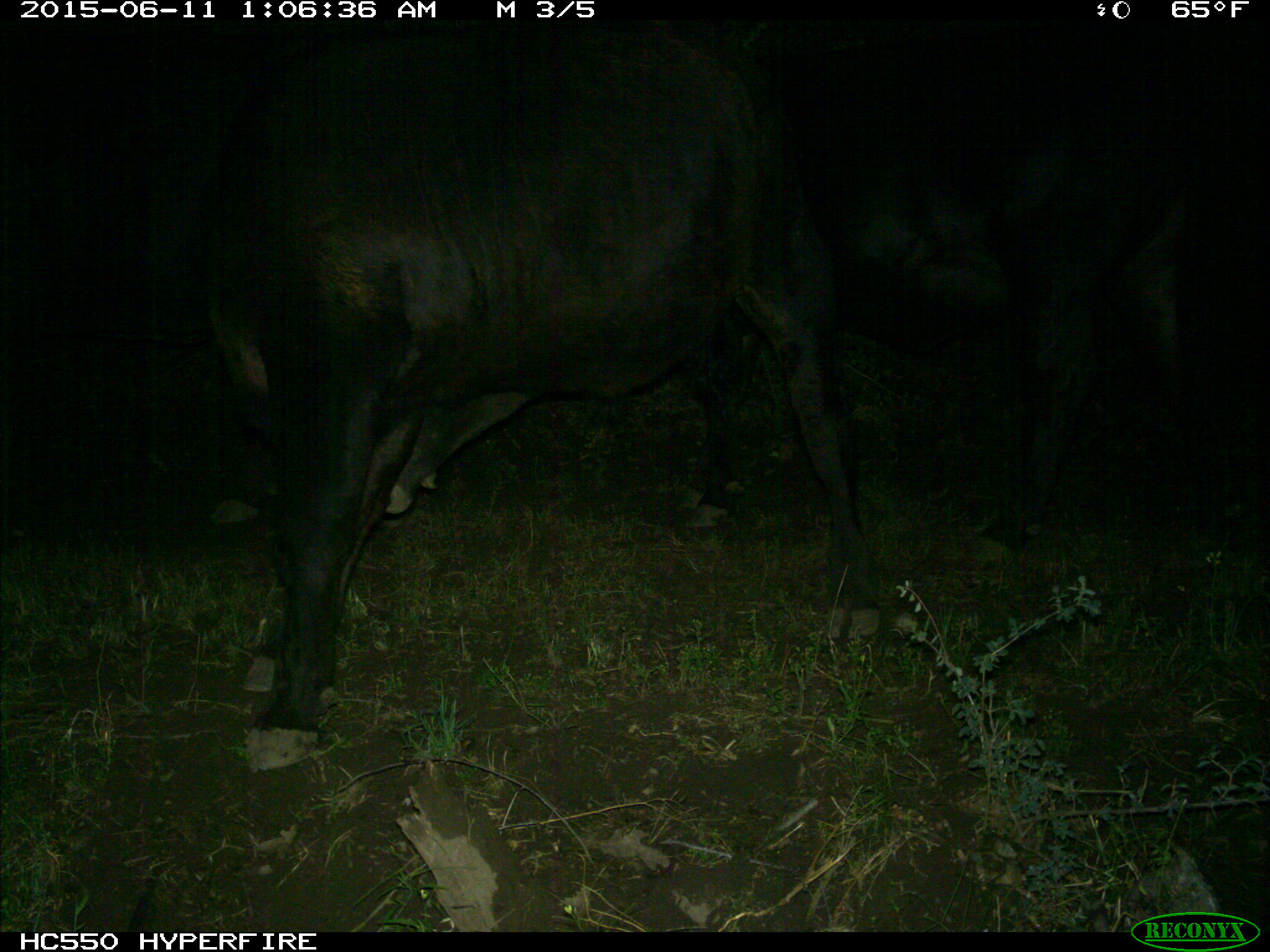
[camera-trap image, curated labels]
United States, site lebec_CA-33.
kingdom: Animalia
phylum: Chordata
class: Mammalia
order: Artiodactyla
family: Bovidae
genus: Bos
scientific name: Bos taurus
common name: domestic cow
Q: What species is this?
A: Bos taurus (domestic cow).